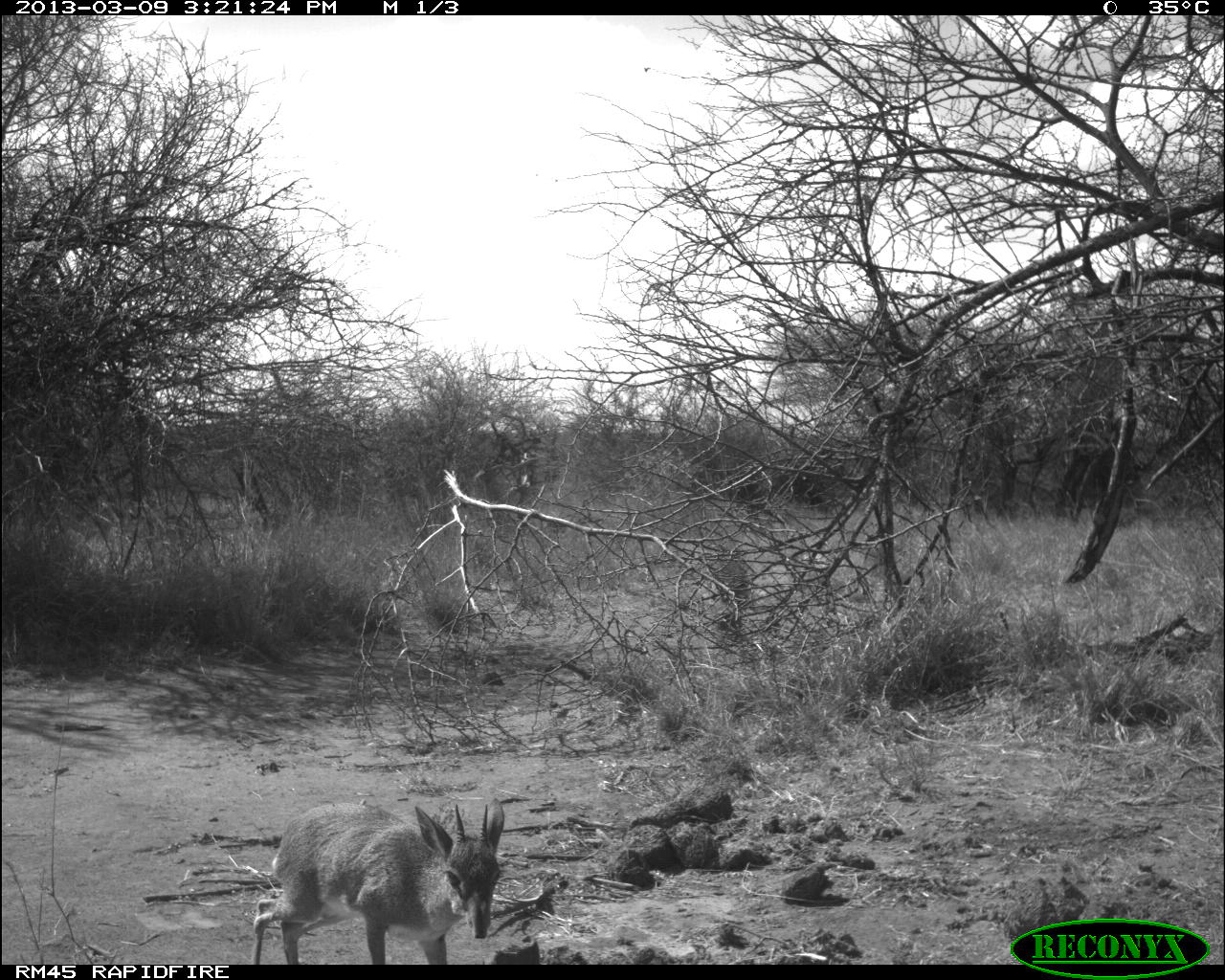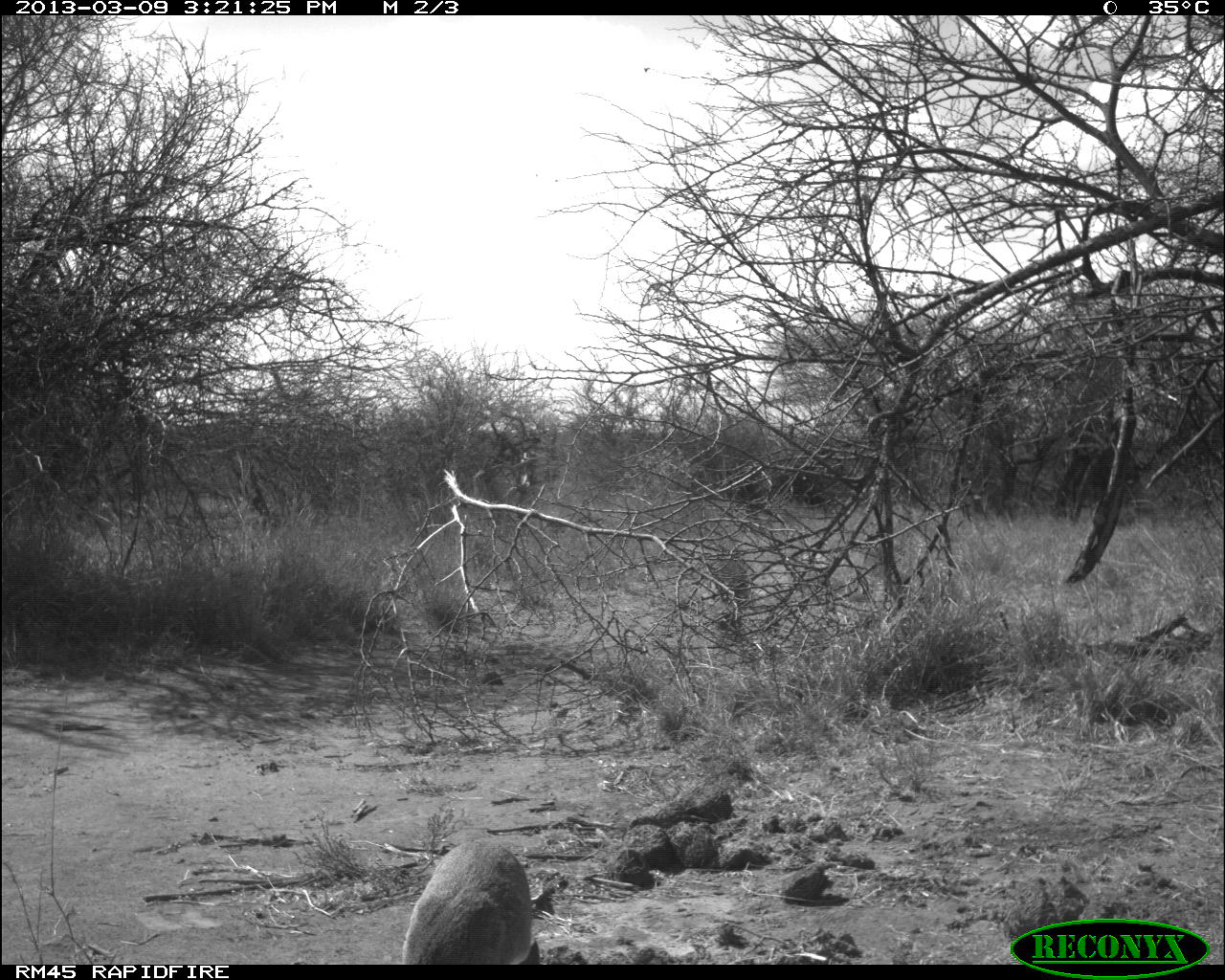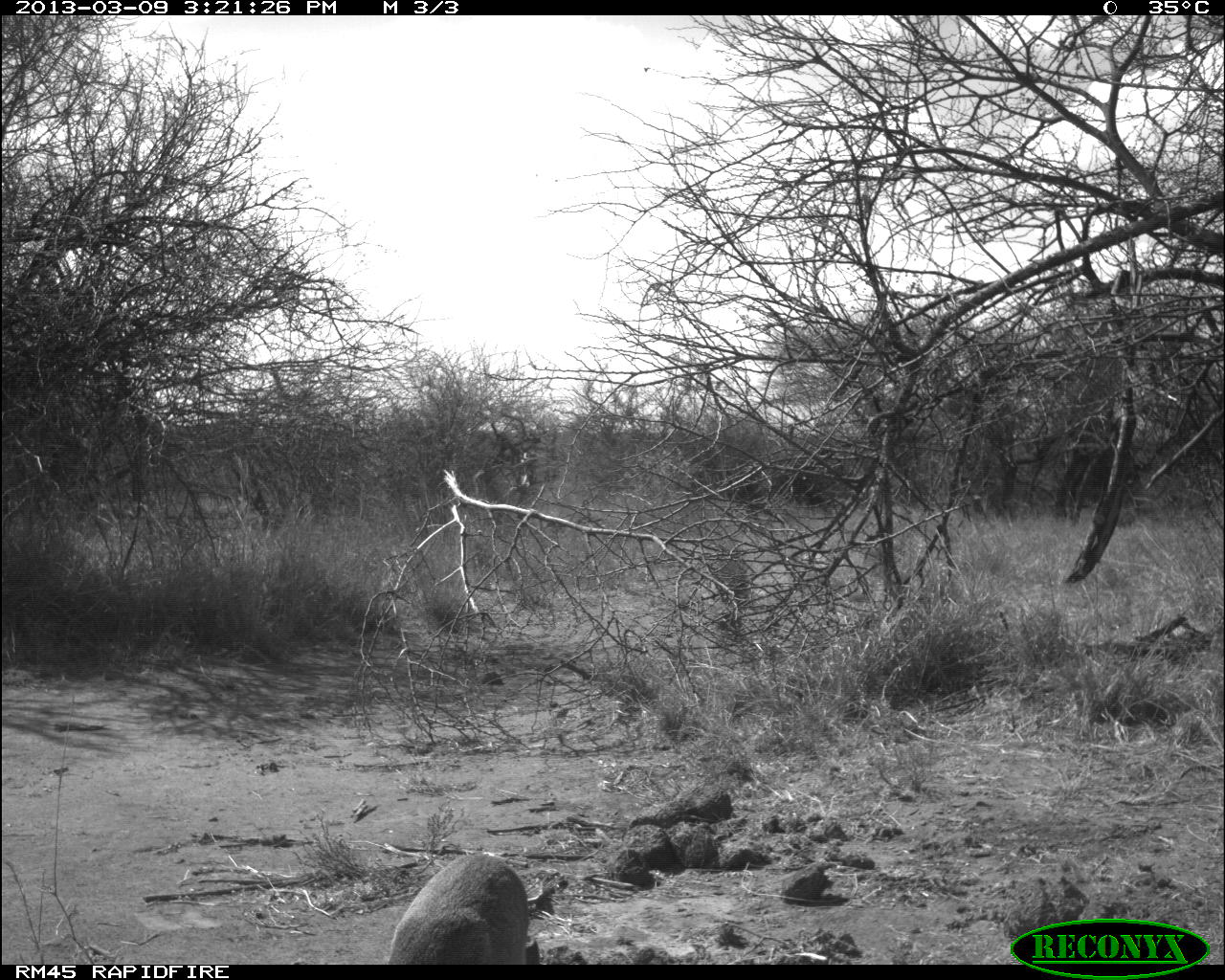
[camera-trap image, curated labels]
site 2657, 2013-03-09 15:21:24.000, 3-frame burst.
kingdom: Animalia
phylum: Chordata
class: Mammalia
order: Artiodactyla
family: Bovidae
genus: Madoqua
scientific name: Madoqua guentheri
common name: günther's dik-dik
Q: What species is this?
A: Madoqua guentheri (günther's dik-dik).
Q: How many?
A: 1.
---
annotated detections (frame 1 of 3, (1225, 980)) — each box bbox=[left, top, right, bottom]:
madoqua guentheri: bbox=[249, 795, 508, 963]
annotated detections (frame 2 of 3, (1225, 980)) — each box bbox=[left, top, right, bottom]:
madoqua guentheri: bbox=[397, 838, 536, 964]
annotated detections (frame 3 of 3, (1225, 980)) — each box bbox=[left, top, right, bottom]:
madoqua guentheri: bbox=[385, 849, 542, 965]